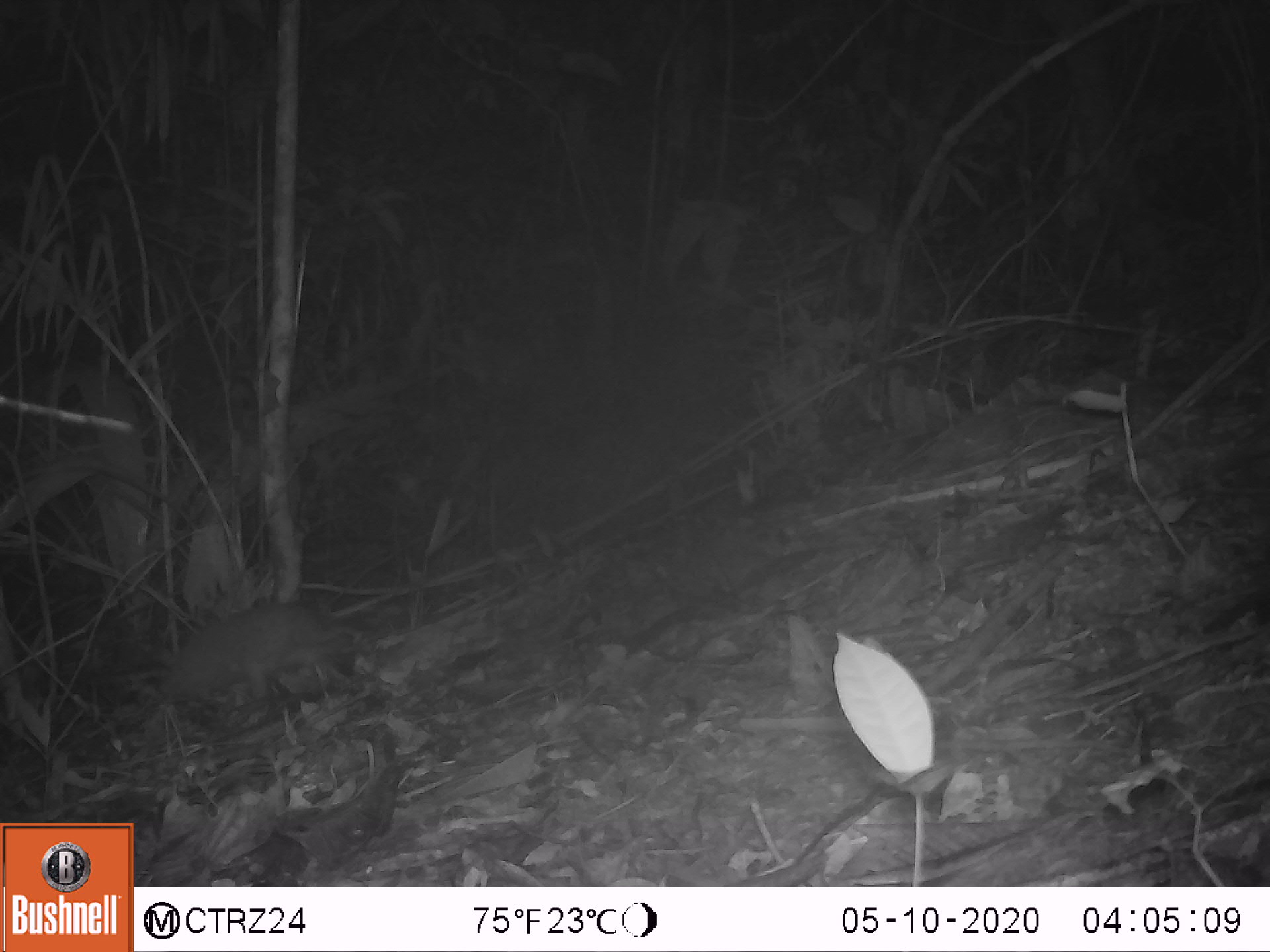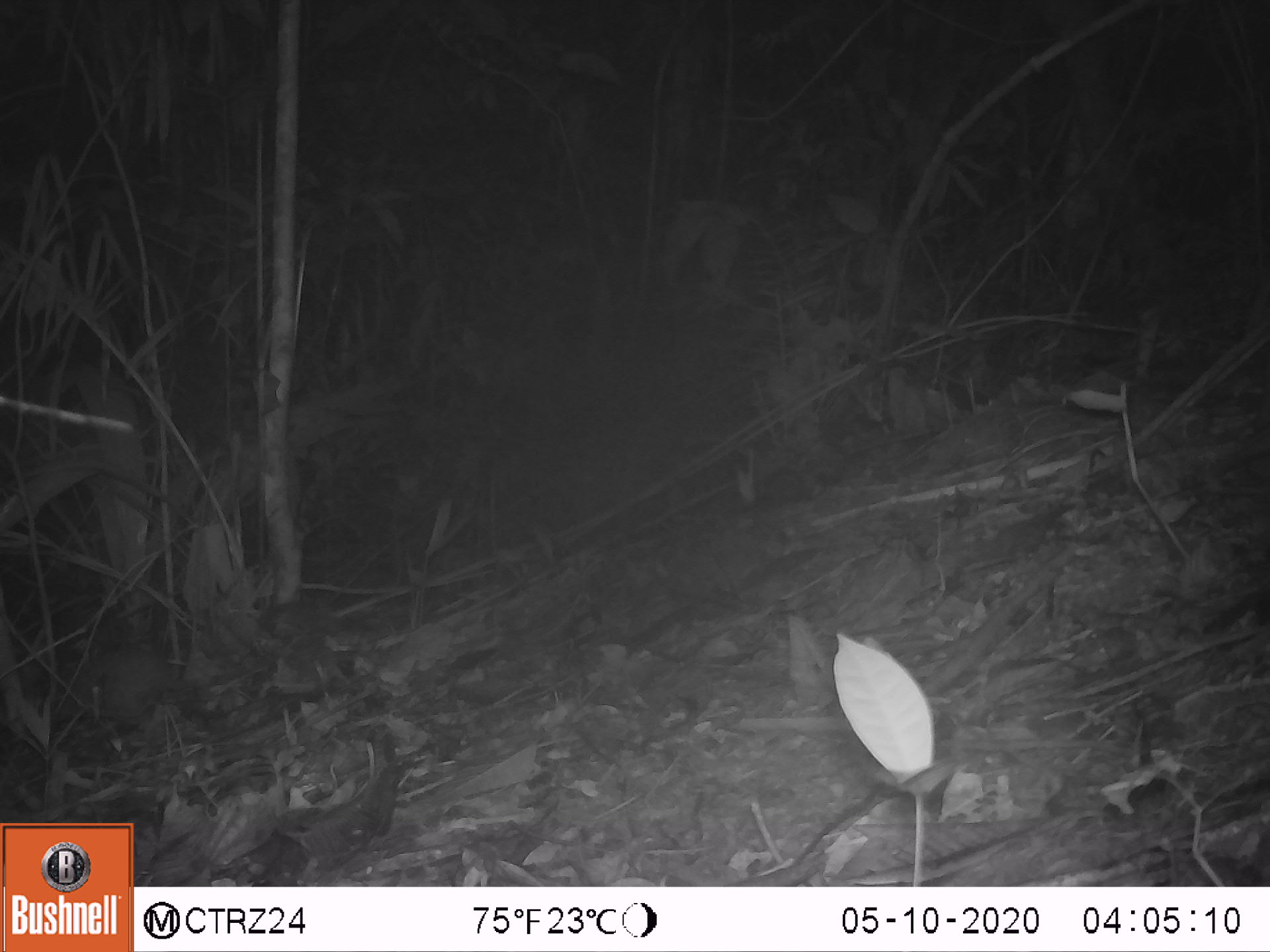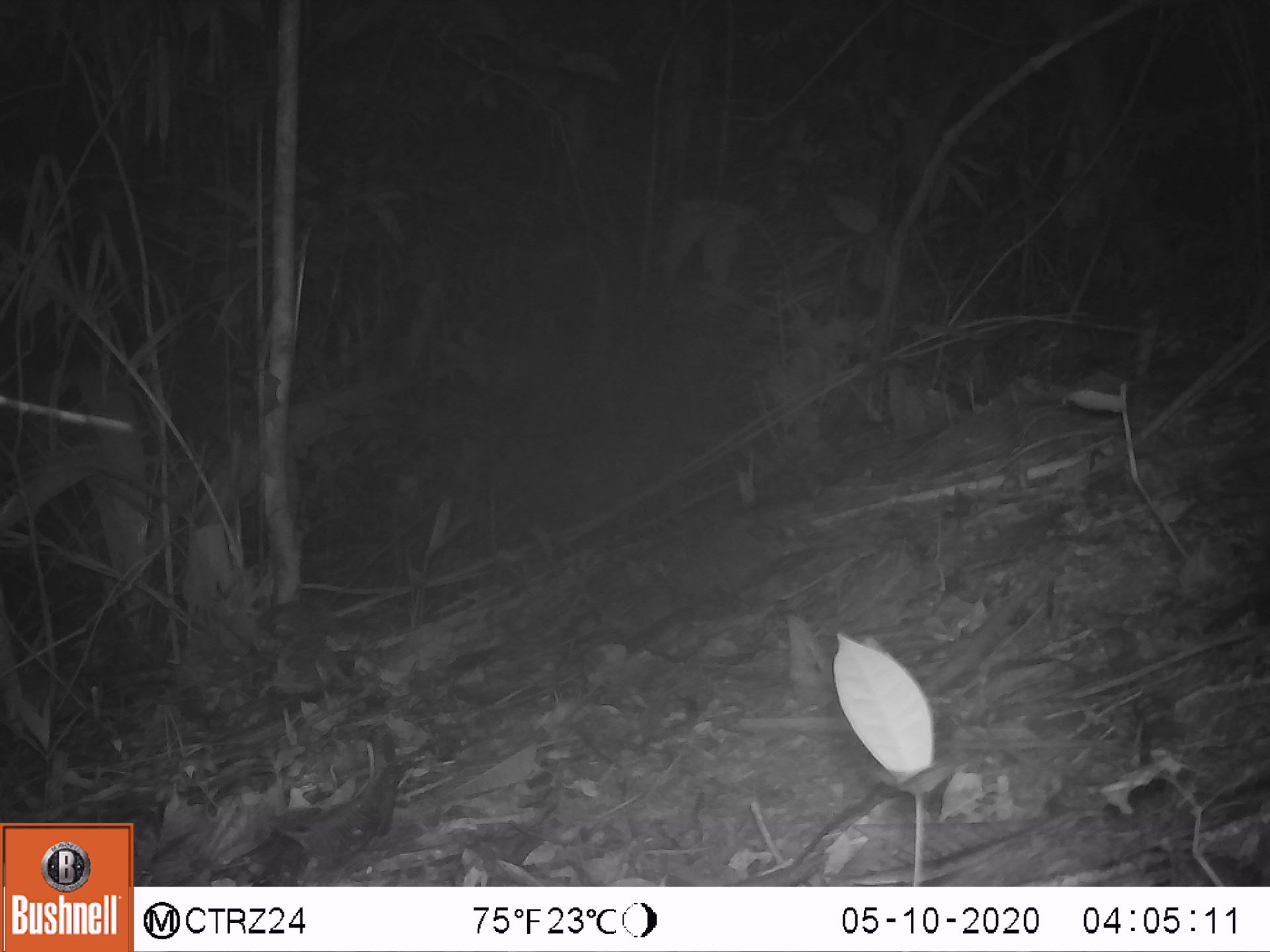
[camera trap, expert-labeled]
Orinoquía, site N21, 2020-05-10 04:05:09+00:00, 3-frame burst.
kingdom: Animalia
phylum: Chordata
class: Mammalia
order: Cingulata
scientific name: Cingulata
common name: armadillo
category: unknown armadillo